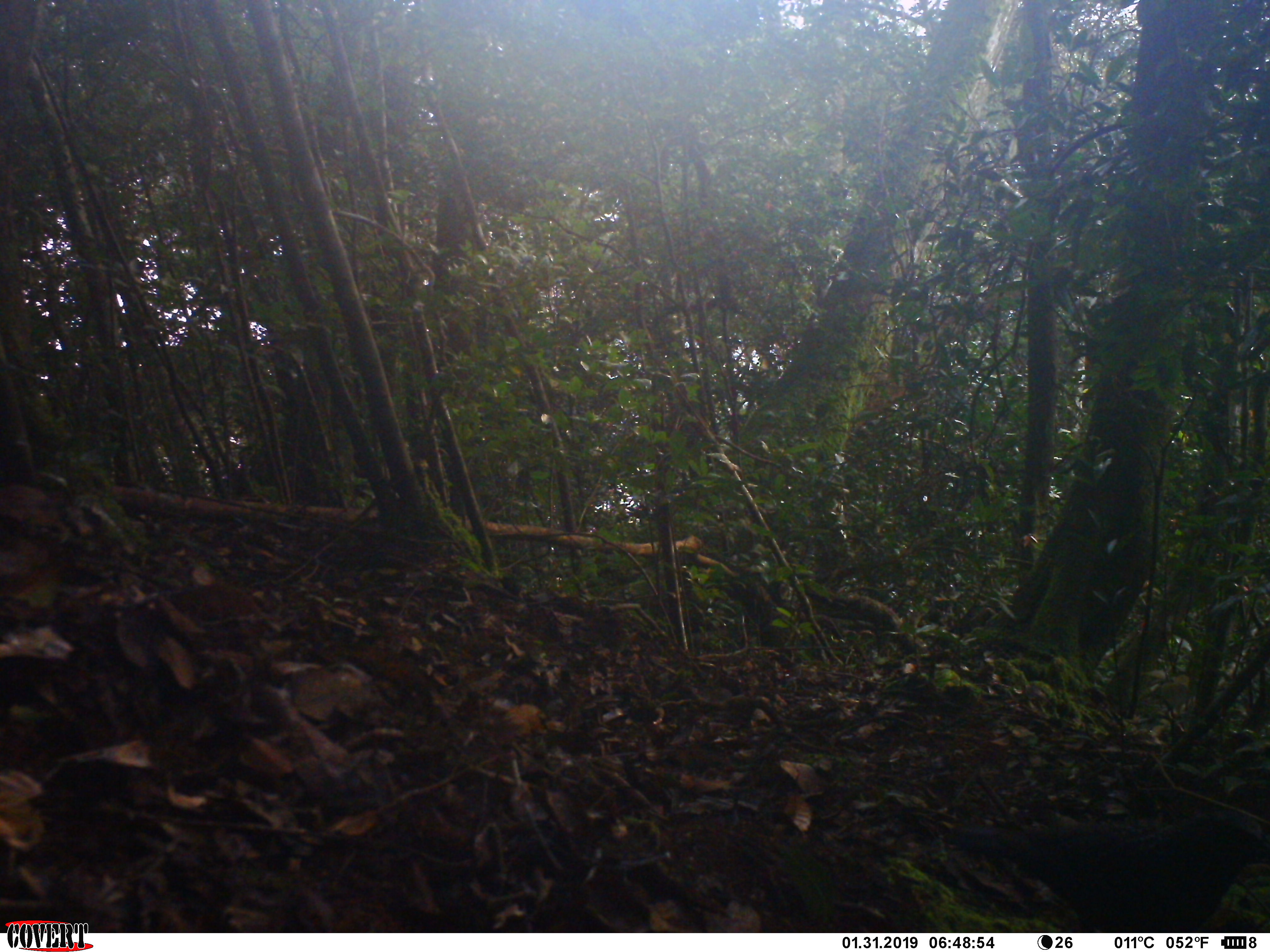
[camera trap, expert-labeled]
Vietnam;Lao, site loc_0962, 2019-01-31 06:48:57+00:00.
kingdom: Animalia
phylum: Chordata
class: Aves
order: Passeriformes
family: Muscicapidae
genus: Myophonus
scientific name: Myophonus caeruleus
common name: blue whistling thrush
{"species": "blue whistling thrush (Myophonus caeruleus)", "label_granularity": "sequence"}